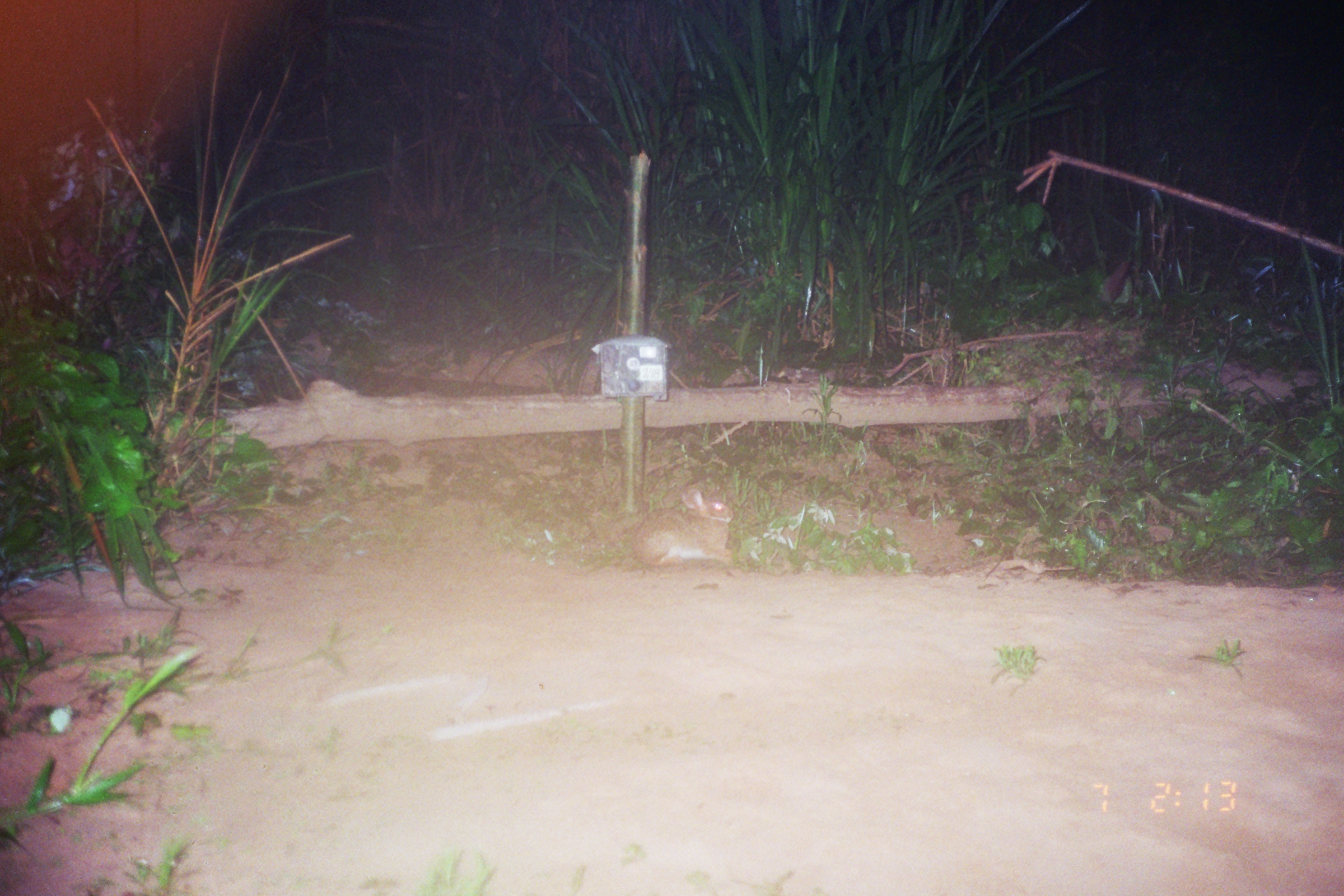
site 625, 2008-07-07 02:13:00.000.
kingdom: Animalia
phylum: Chordata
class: Mammalia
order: Lagomorpha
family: Leporidae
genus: Sylvilagus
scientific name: Sylvilagus brasiliensis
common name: tapeti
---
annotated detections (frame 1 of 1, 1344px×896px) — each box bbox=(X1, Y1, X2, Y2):
sylvilagus brasiliensis: bbox=(628, 485, 746, 567)